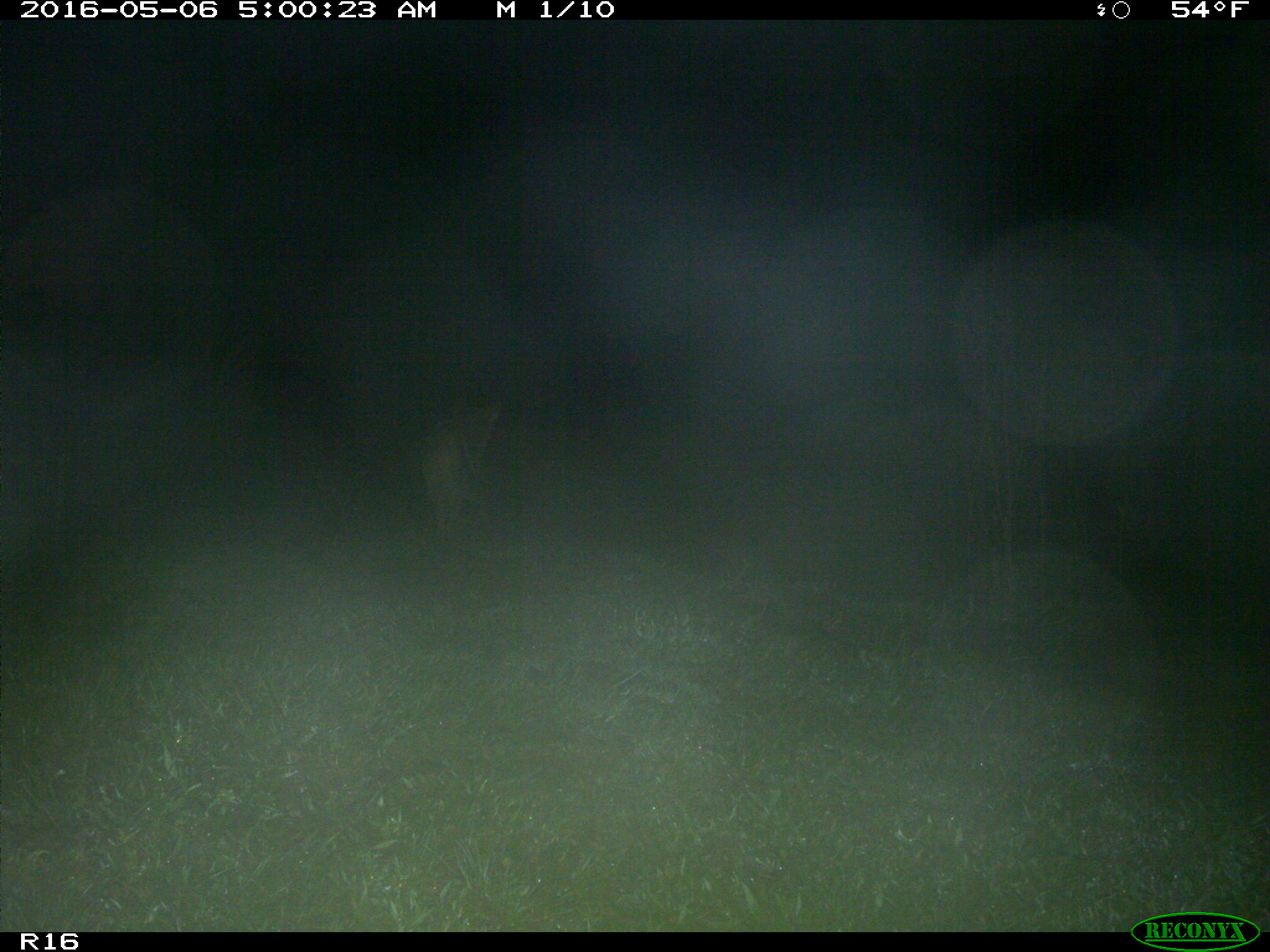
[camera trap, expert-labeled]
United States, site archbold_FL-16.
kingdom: Animalia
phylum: Chordata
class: Mammalia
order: Artiodactyla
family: Cervidae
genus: Odocoileus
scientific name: Odocoileus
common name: deer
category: unidentified deer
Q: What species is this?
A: Unidentified deer (deer) (Odocoileus).